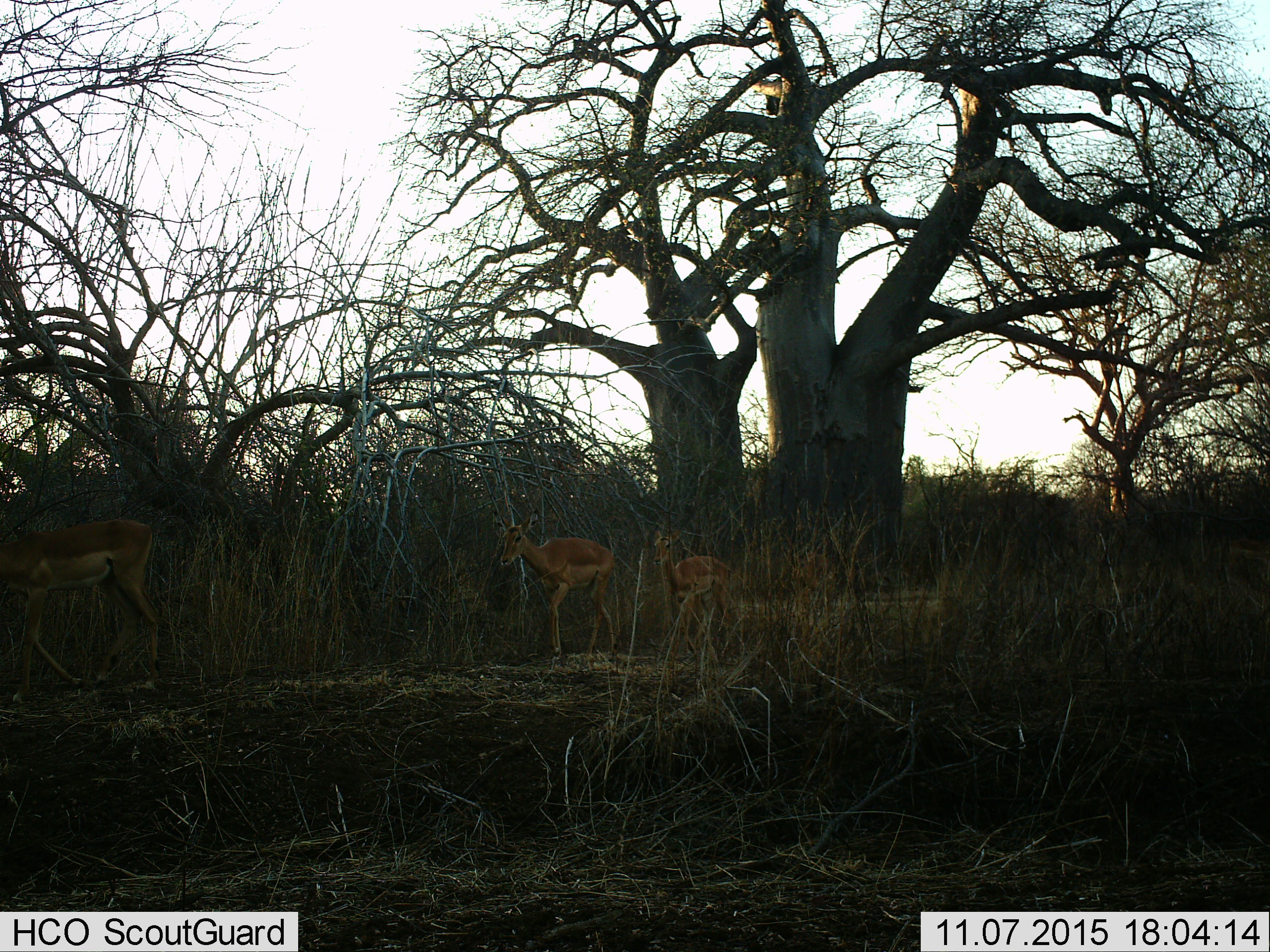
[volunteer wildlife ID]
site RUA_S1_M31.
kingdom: Animalia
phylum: Chordata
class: Mammalia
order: Artiodactyla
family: Bovidae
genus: Aepyceros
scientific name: Aepyceros melampus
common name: impala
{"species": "impala (Aepyceros melampus)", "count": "4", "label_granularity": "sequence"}